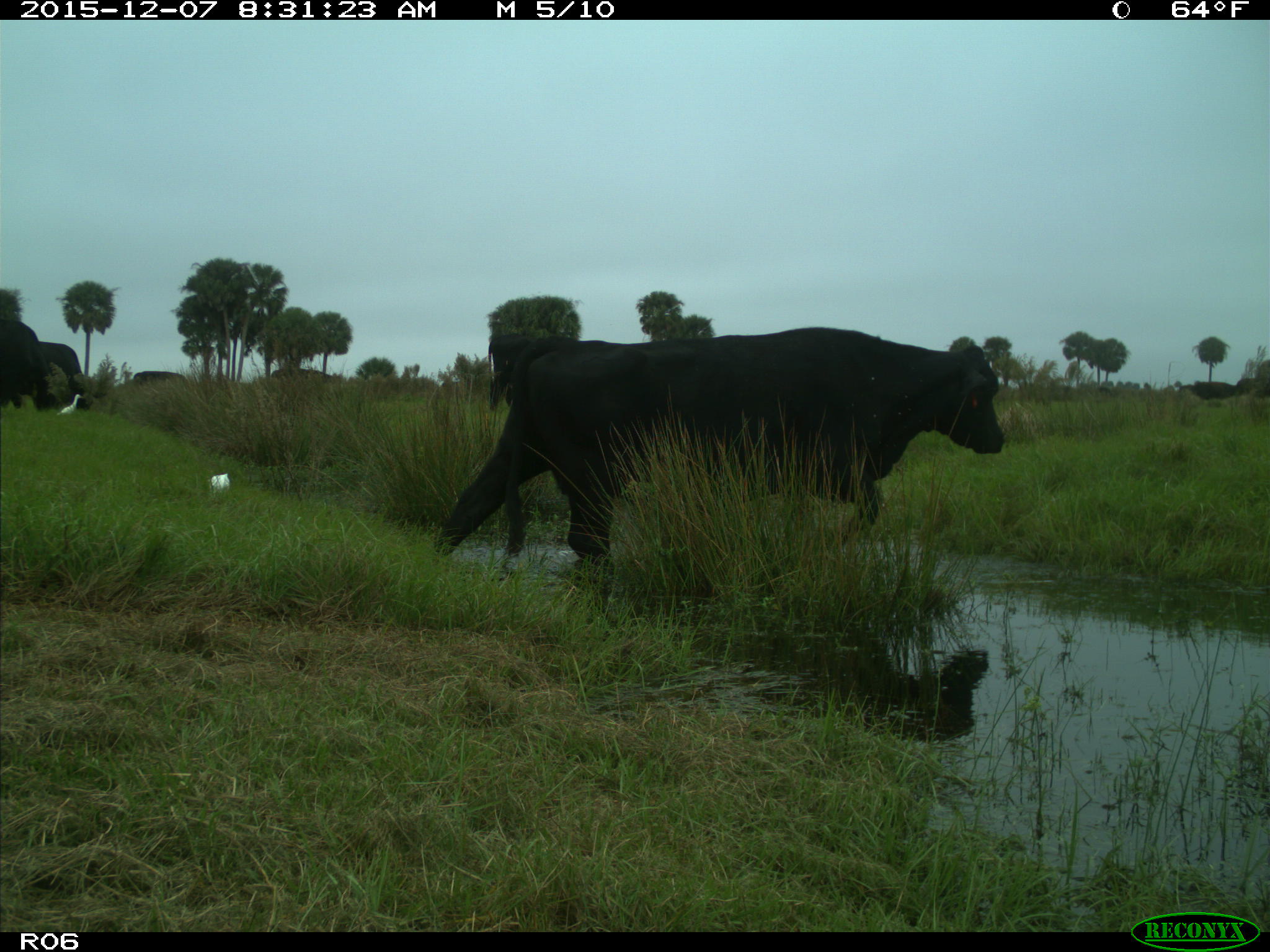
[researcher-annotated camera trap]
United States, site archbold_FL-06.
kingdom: Animalia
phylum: Chordata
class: Mammalia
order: Artiodactyla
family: Bovidae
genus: Bos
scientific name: Bos taurus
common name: domestic cow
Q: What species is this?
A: Bos taurus (domestic cow).